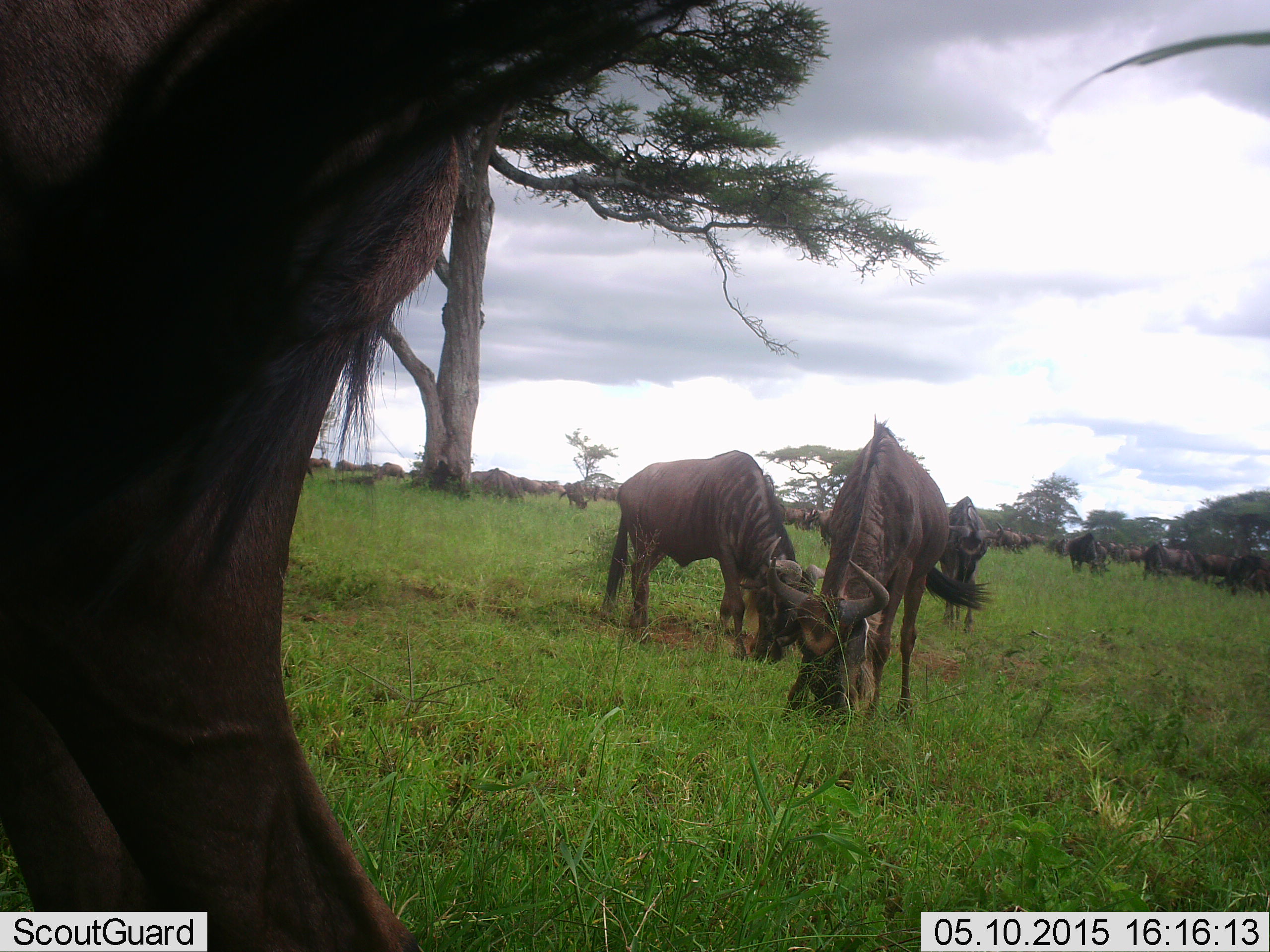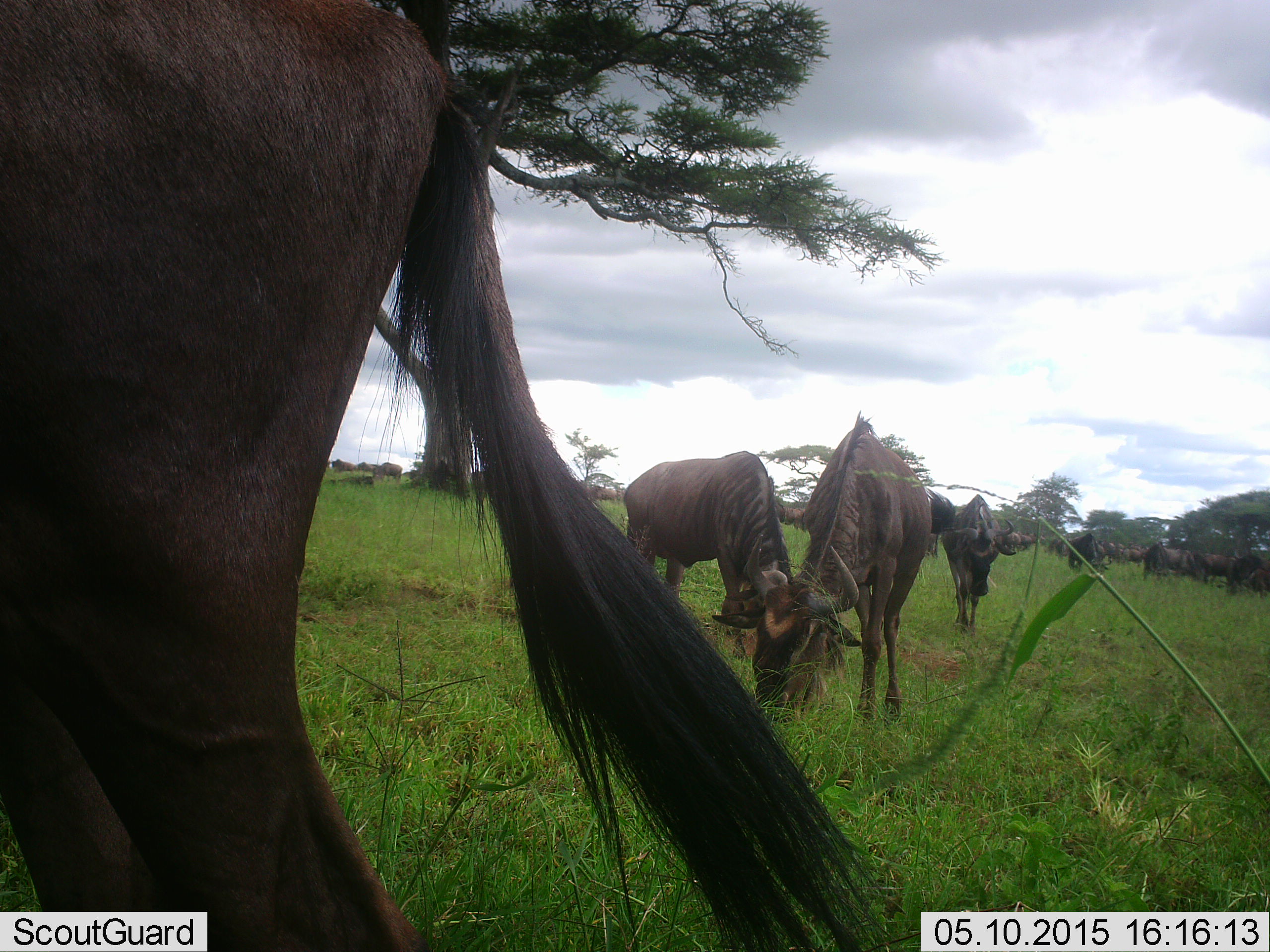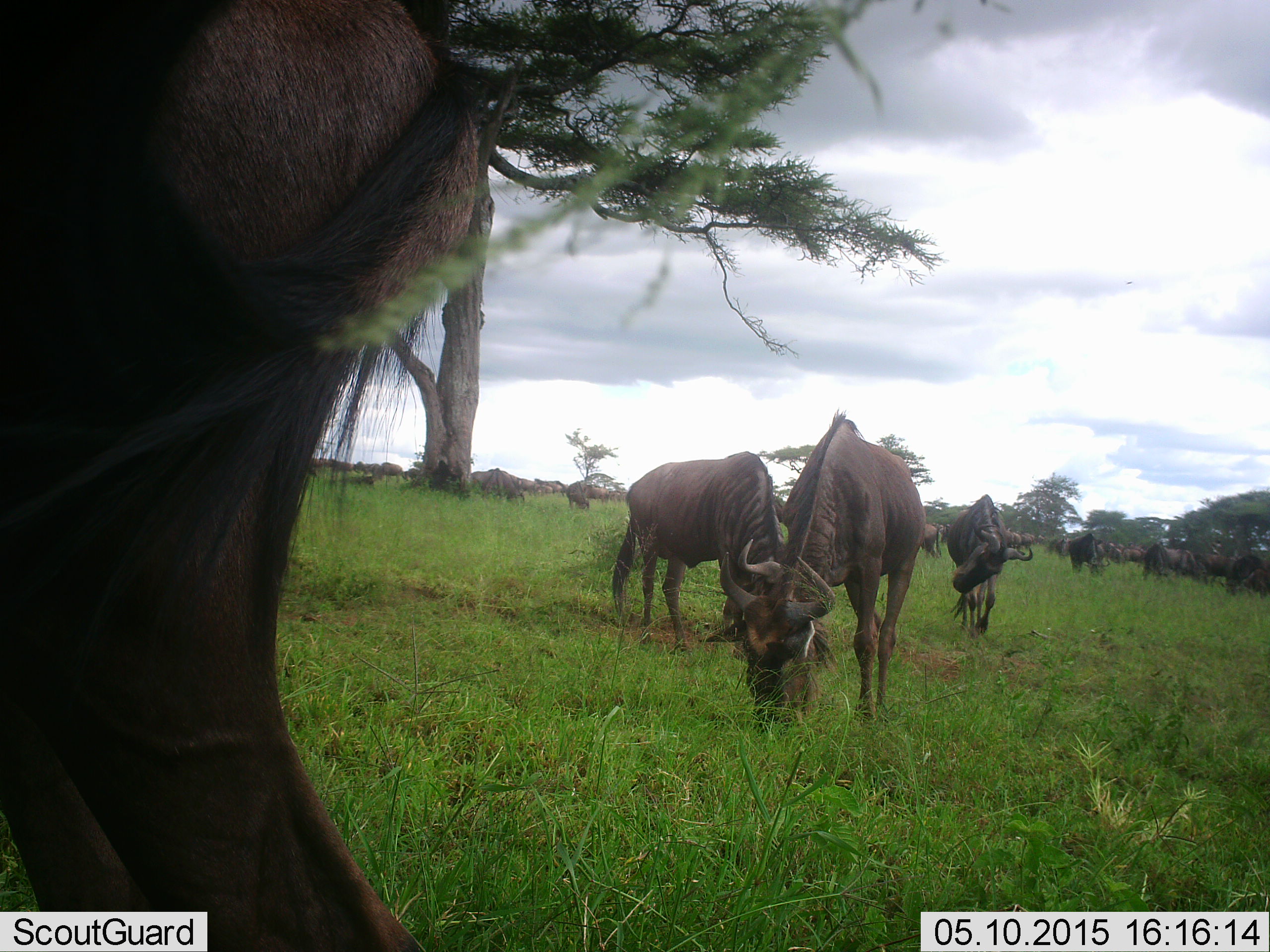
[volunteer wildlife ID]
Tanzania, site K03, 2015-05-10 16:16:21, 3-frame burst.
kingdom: Animalia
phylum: Chordata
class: Mammalia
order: Artiodactyla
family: Bovidae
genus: Connochaetes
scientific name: Connochaetes taurinus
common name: blue wildebeest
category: wildebeest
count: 11-50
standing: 60%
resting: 0%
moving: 60%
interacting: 0%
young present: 0%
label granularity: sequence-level